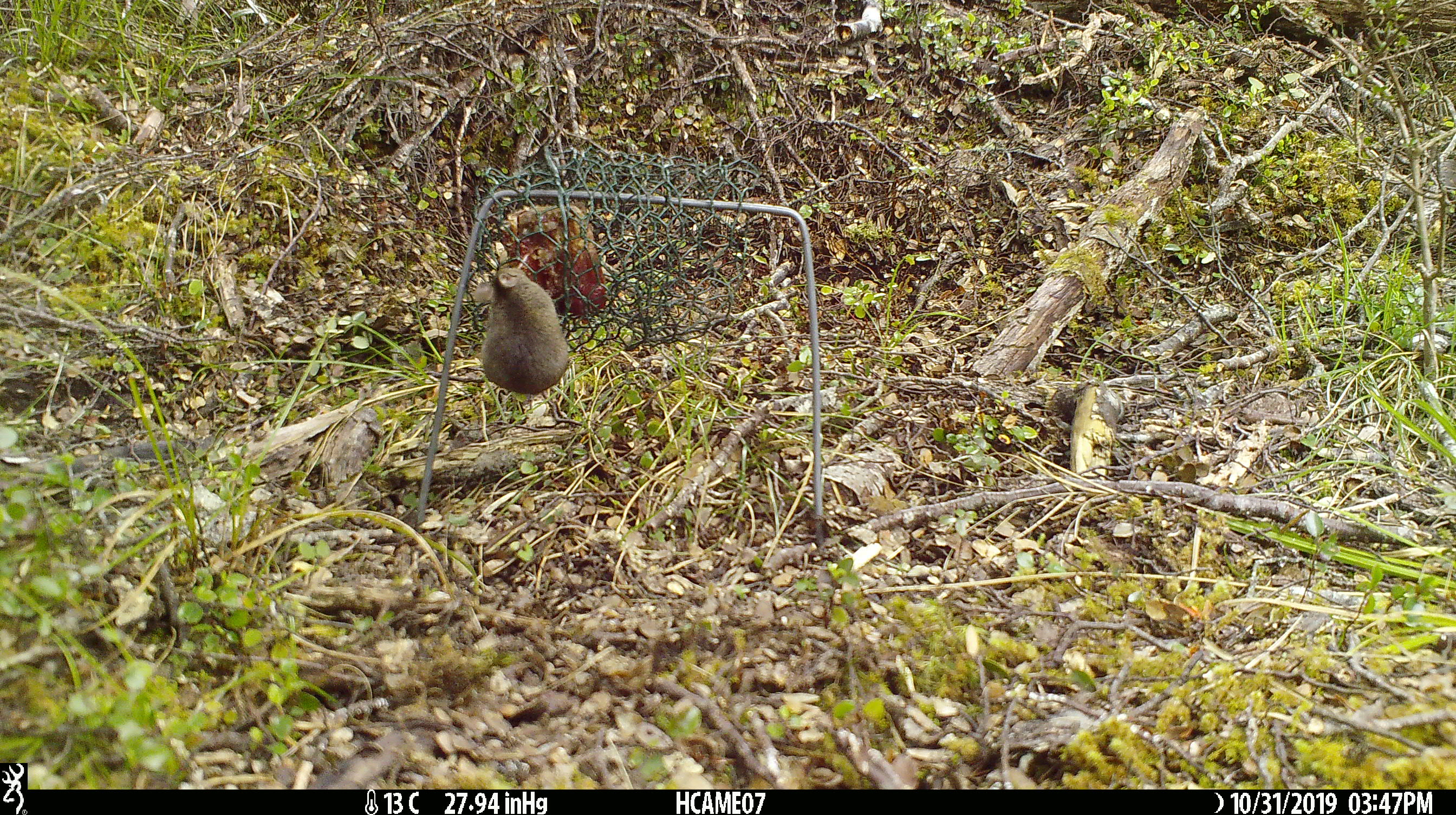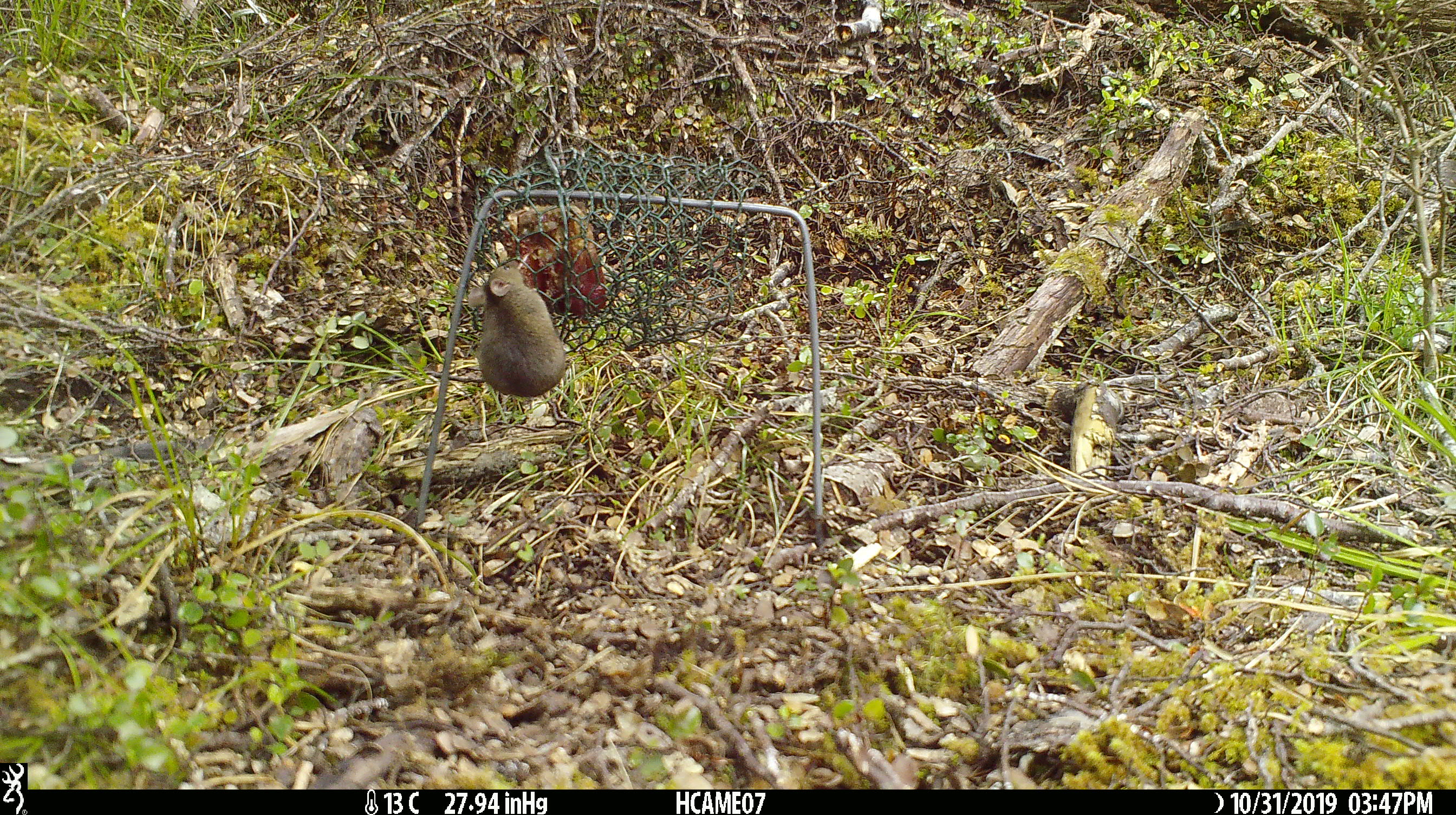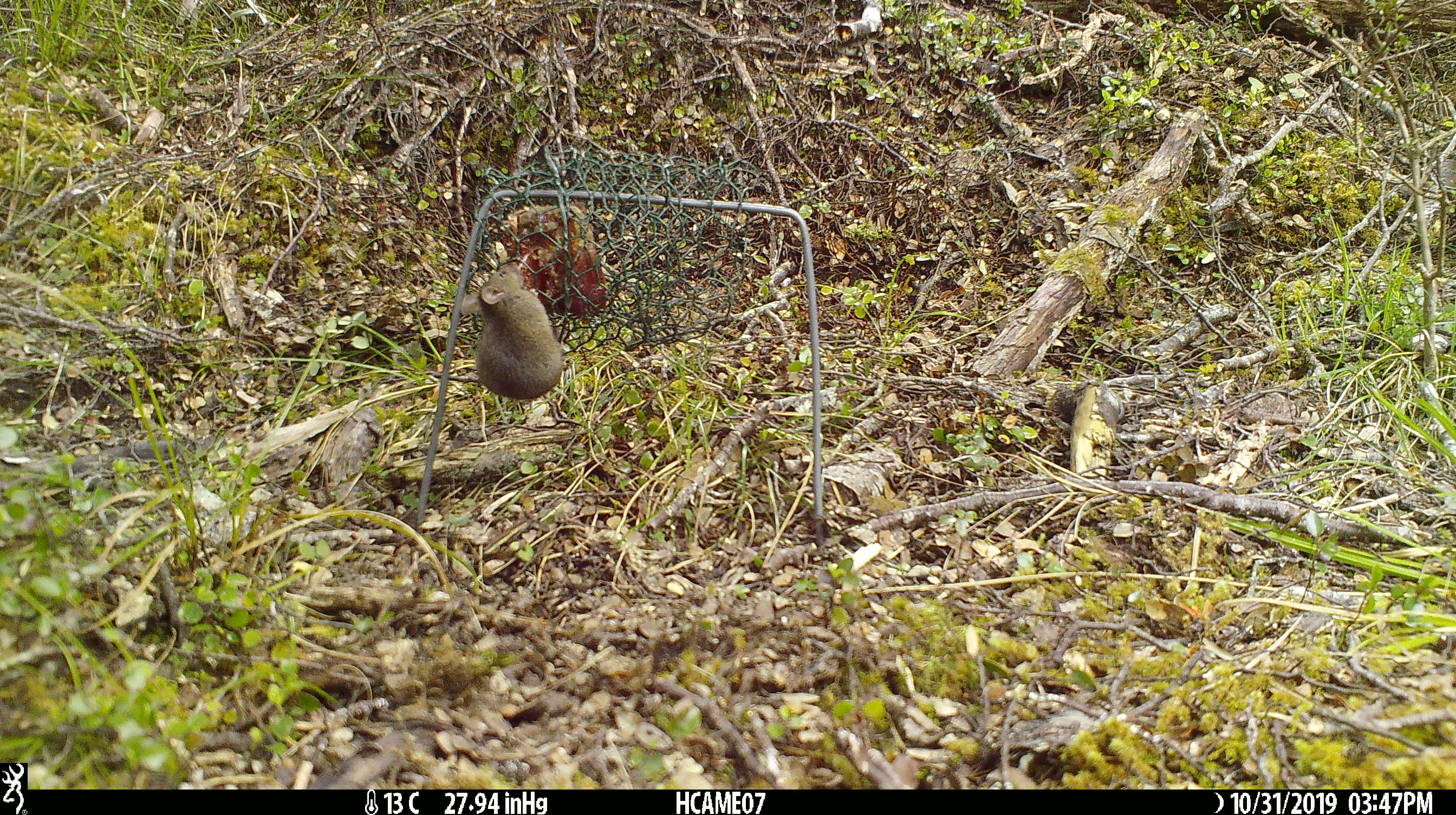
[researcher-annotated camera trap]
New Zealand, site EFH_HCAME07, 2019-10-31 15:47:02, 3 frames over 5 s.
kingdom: Animalia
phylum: Chordata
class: Mammalia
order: Rodentia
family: Muridae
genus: Mus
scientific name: Mus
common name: mouse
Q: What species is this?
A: Mouse (Mus).